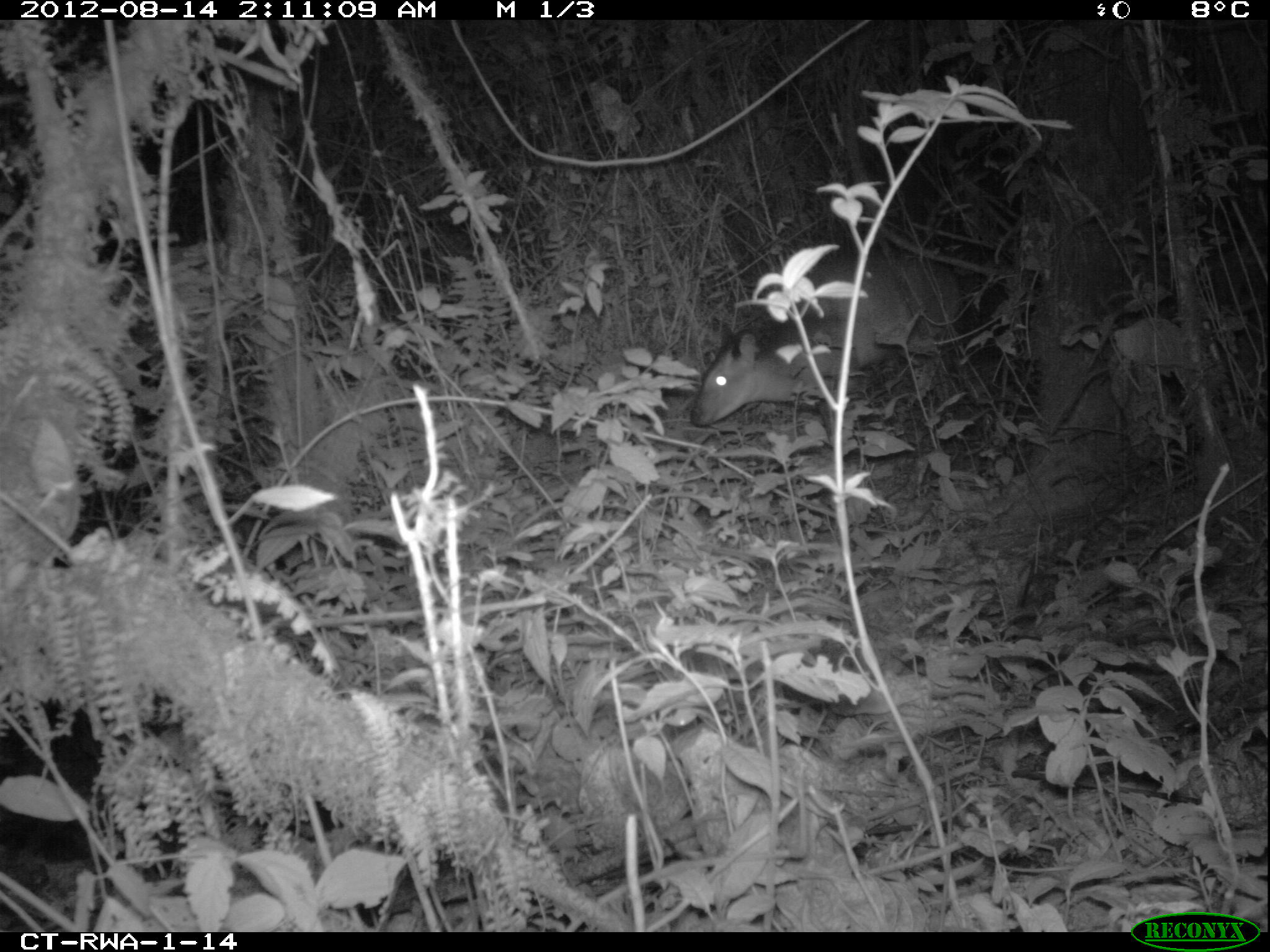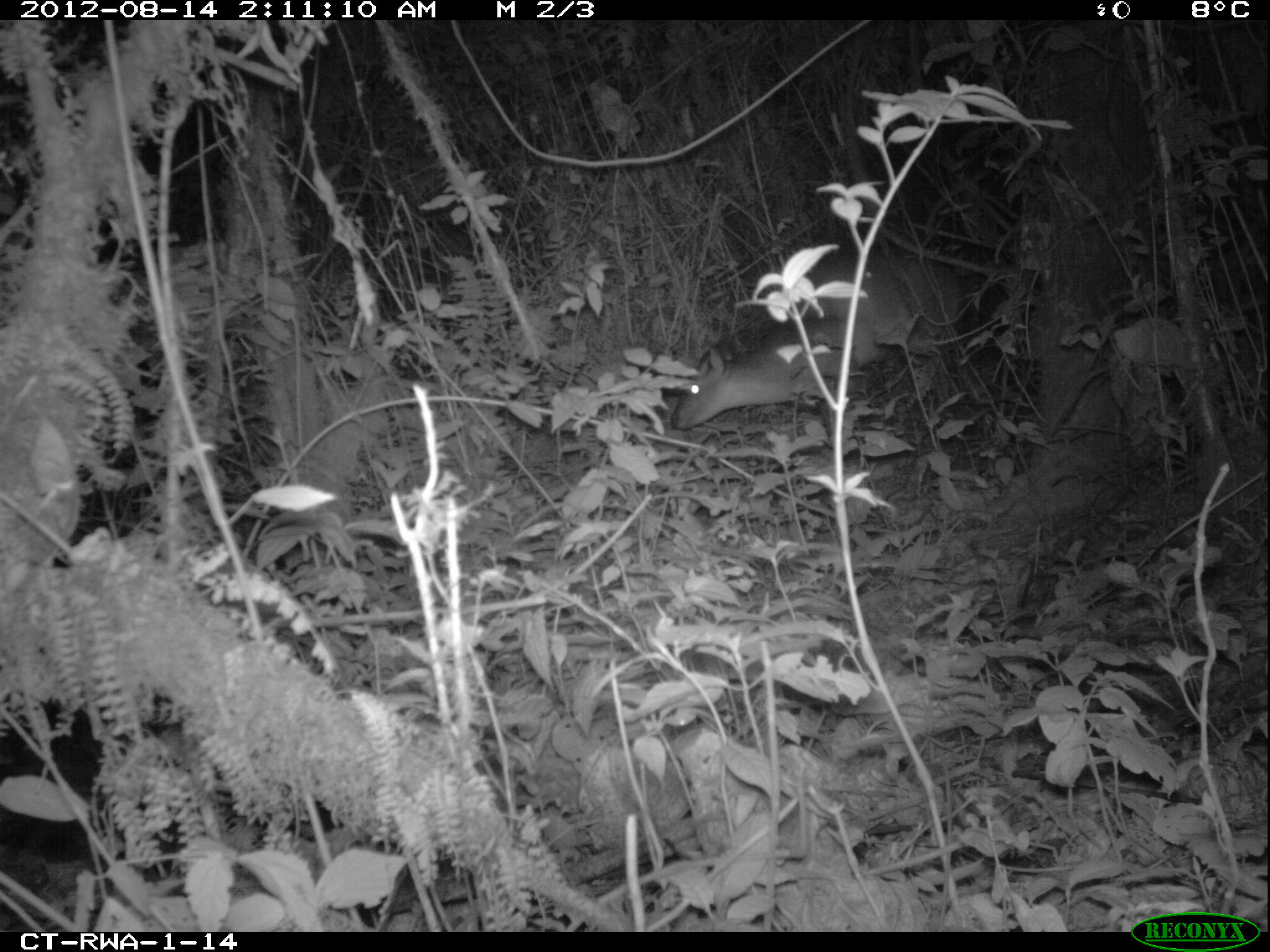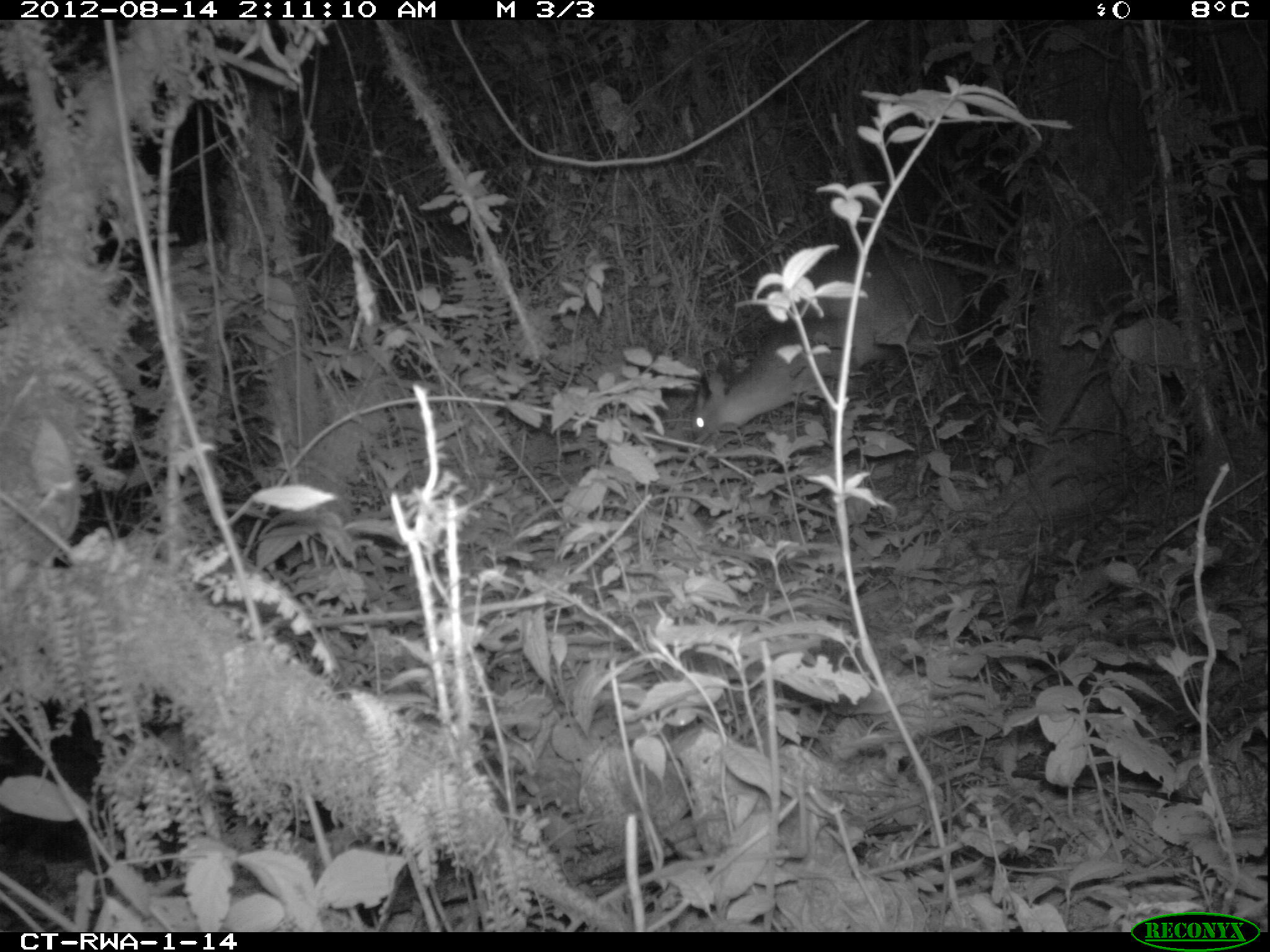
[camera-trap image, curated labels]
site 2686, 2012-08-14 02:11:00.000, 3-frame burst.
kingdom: Animalia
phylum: Chordata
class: Mammalia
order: Artiodactyla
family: Bovidae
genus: Cephalophus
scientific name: Cephalophus nigrifrons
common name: black-fronted duiker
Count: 1.